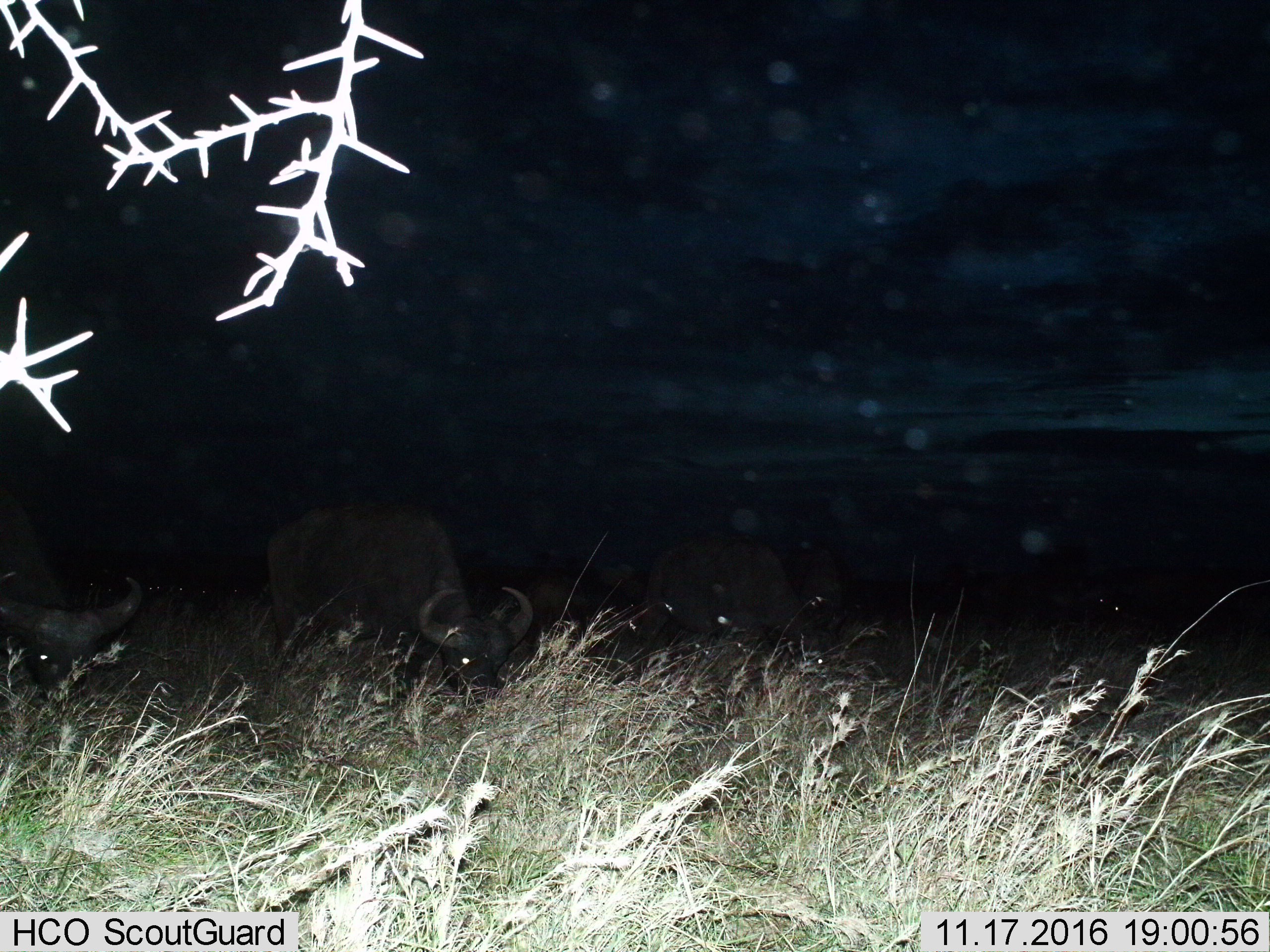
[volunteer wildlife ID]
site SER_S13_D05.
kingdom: Animalia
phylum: Chordata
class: Mammalia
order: Artiodactyla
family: Bovidae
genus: Syncerus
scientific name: Syncerus caffer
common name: african buffalo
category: buffalo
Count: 11-50.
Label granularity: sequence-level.